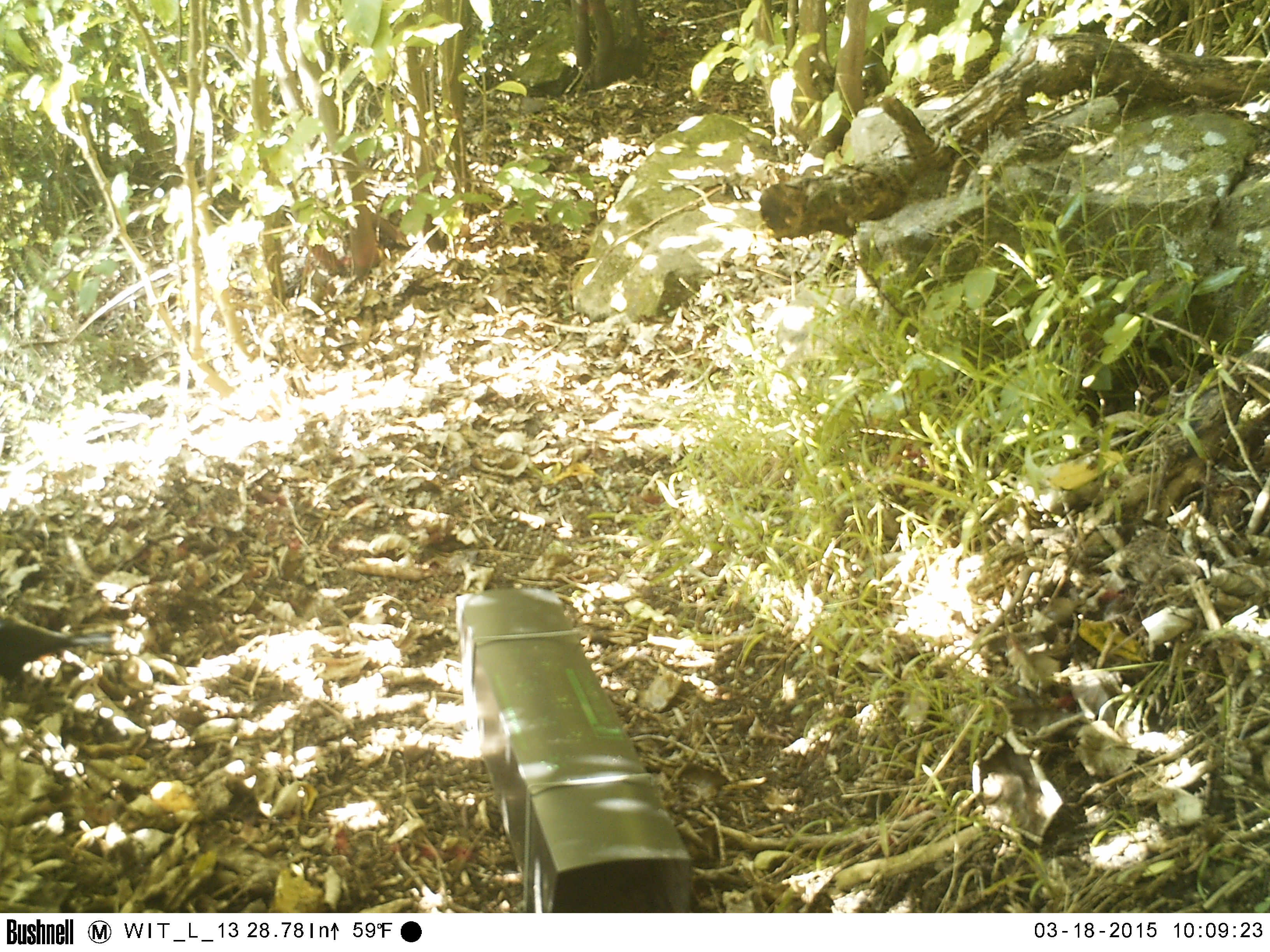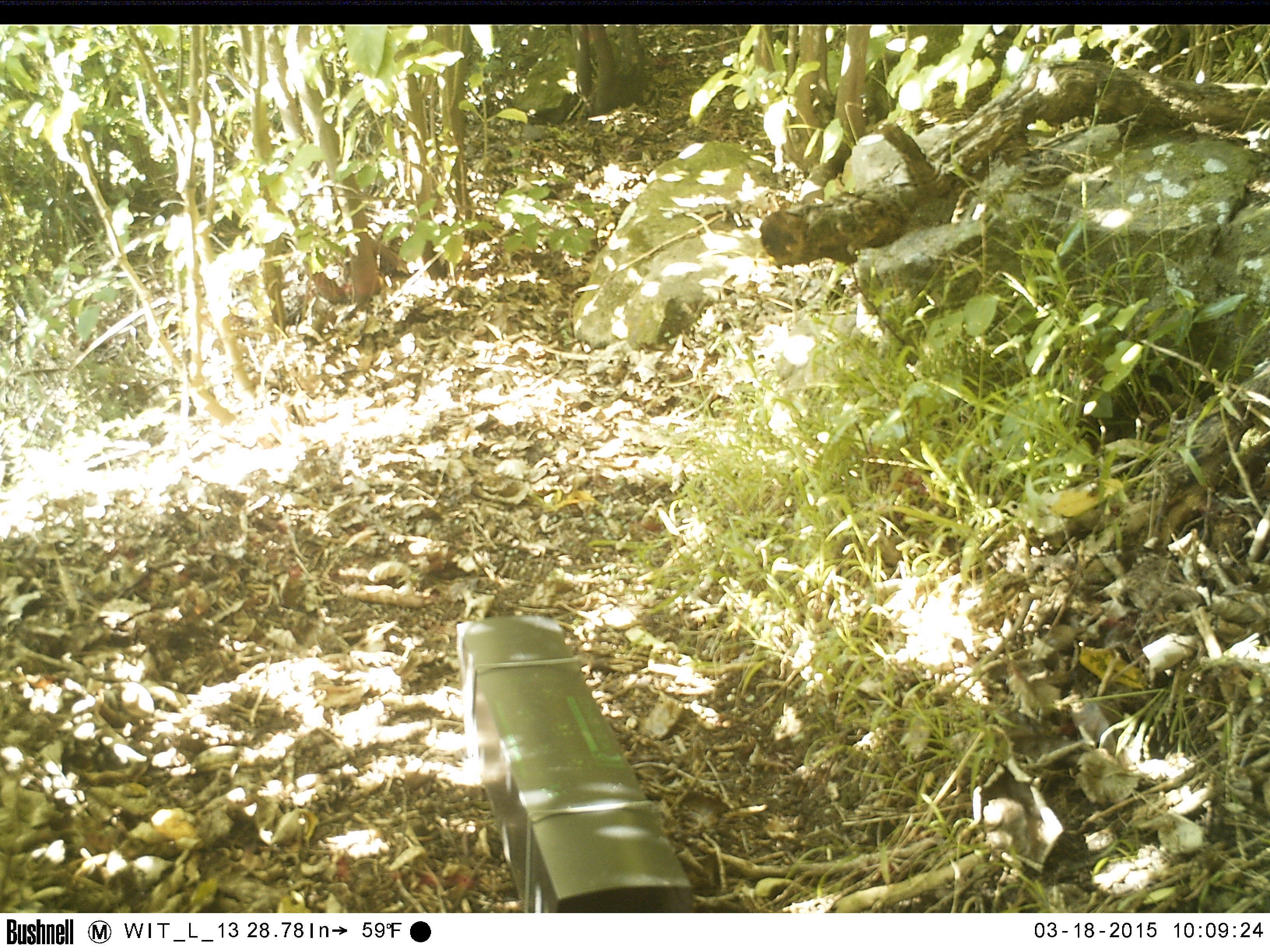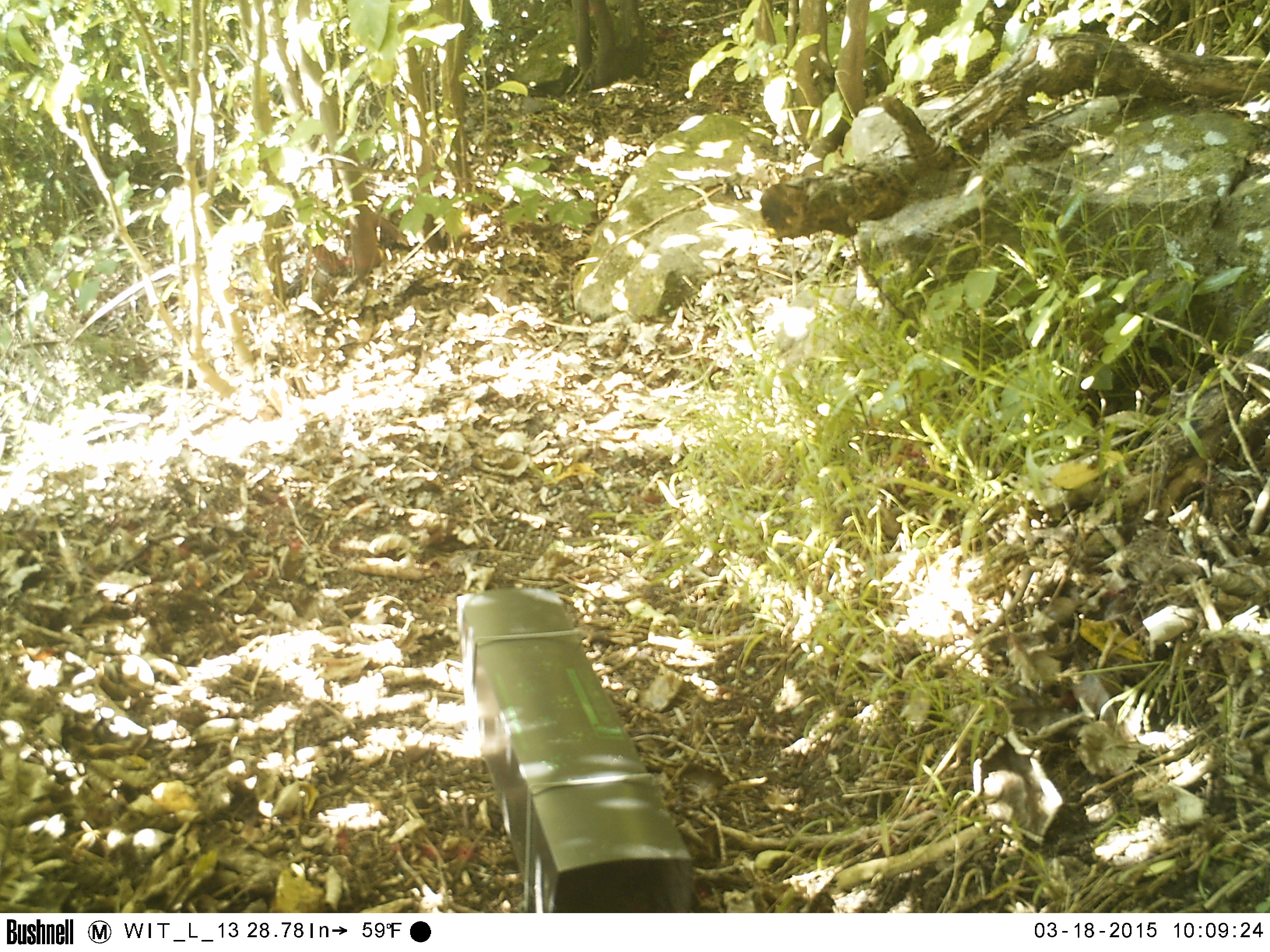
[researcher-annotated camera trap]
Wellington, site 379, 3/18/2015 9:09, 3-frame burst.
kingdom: Animalia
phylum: Chordata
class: Aves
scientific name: Aves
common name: bird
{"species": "bird (Aves)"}